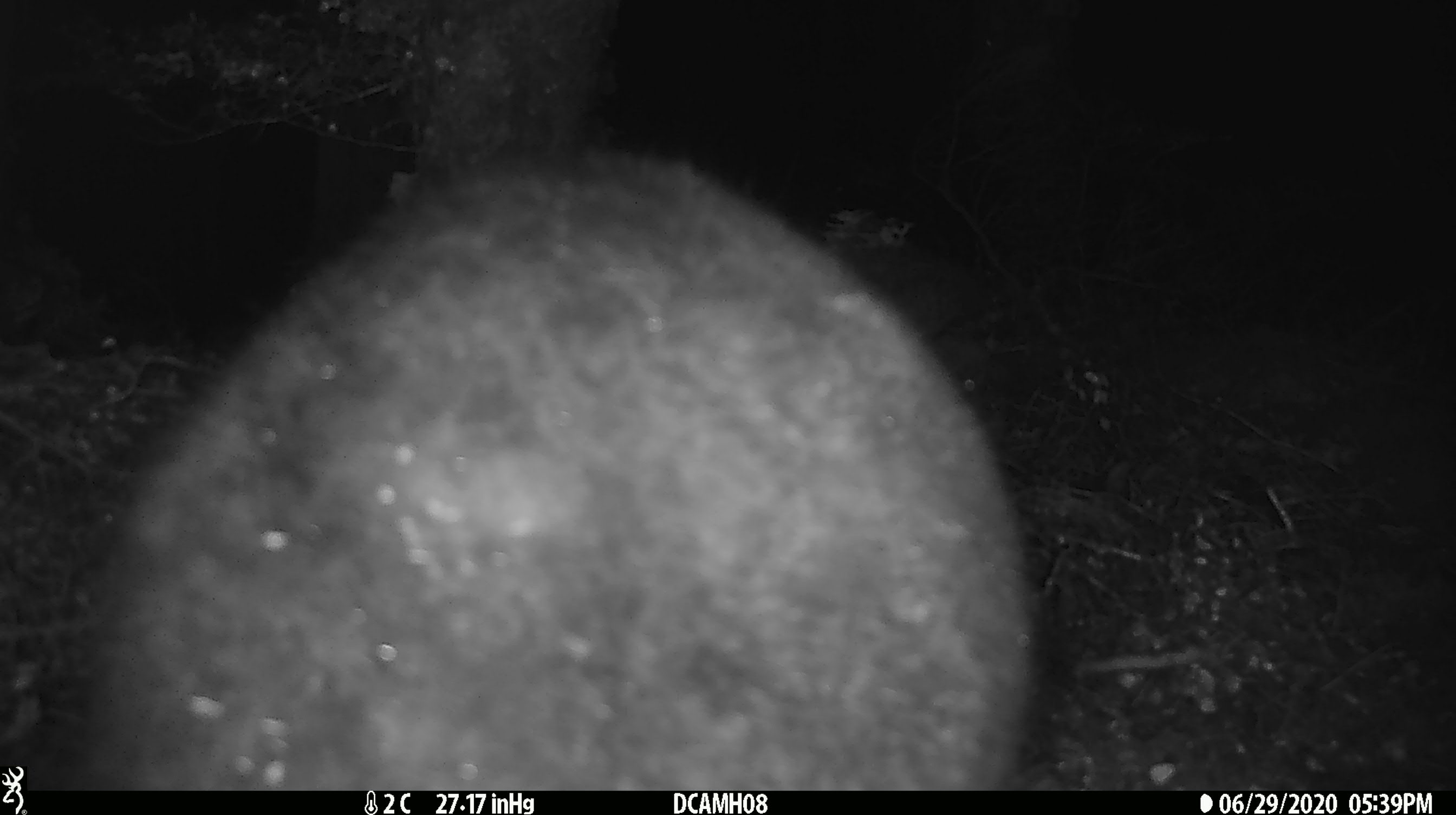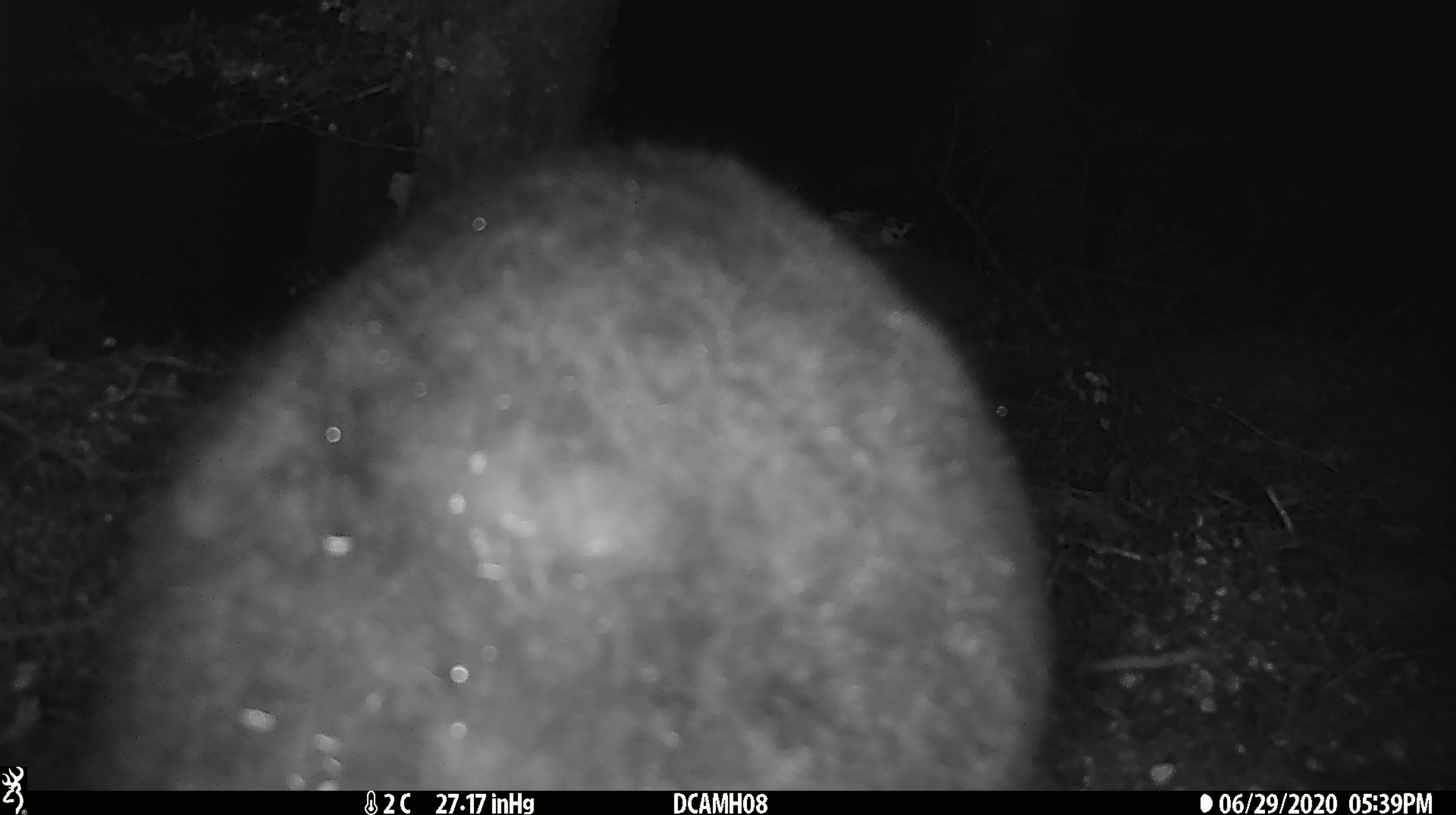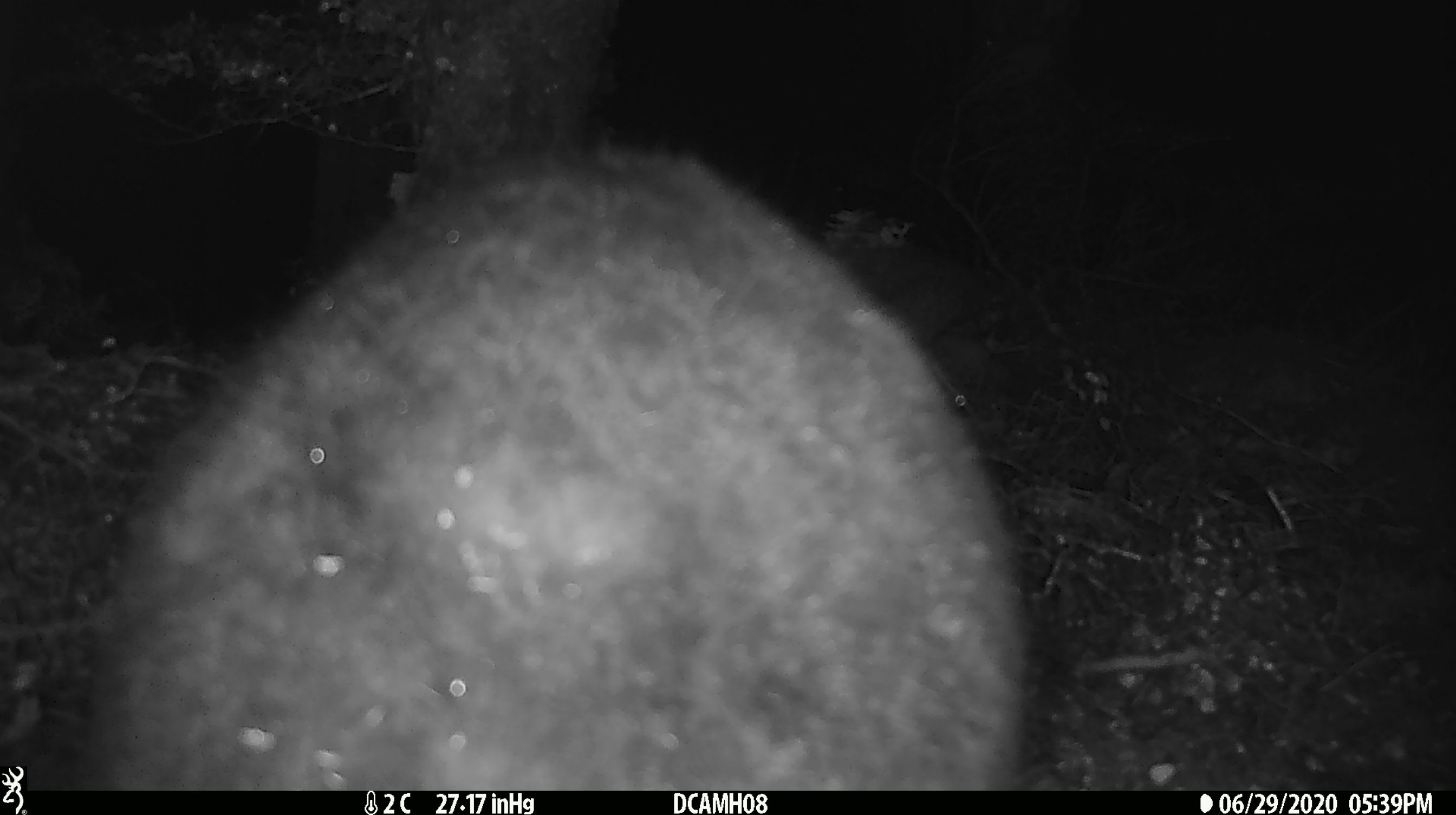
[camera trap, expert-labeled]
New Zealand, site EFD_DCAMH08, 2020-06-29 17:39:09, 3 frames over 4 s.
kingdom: Animalia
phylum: Chordata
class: Mammalia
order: Diprotodontia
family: Phalangeridae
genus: Trichosurus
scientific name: Trichosurus vulpecula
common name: common brushtail possum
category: possum